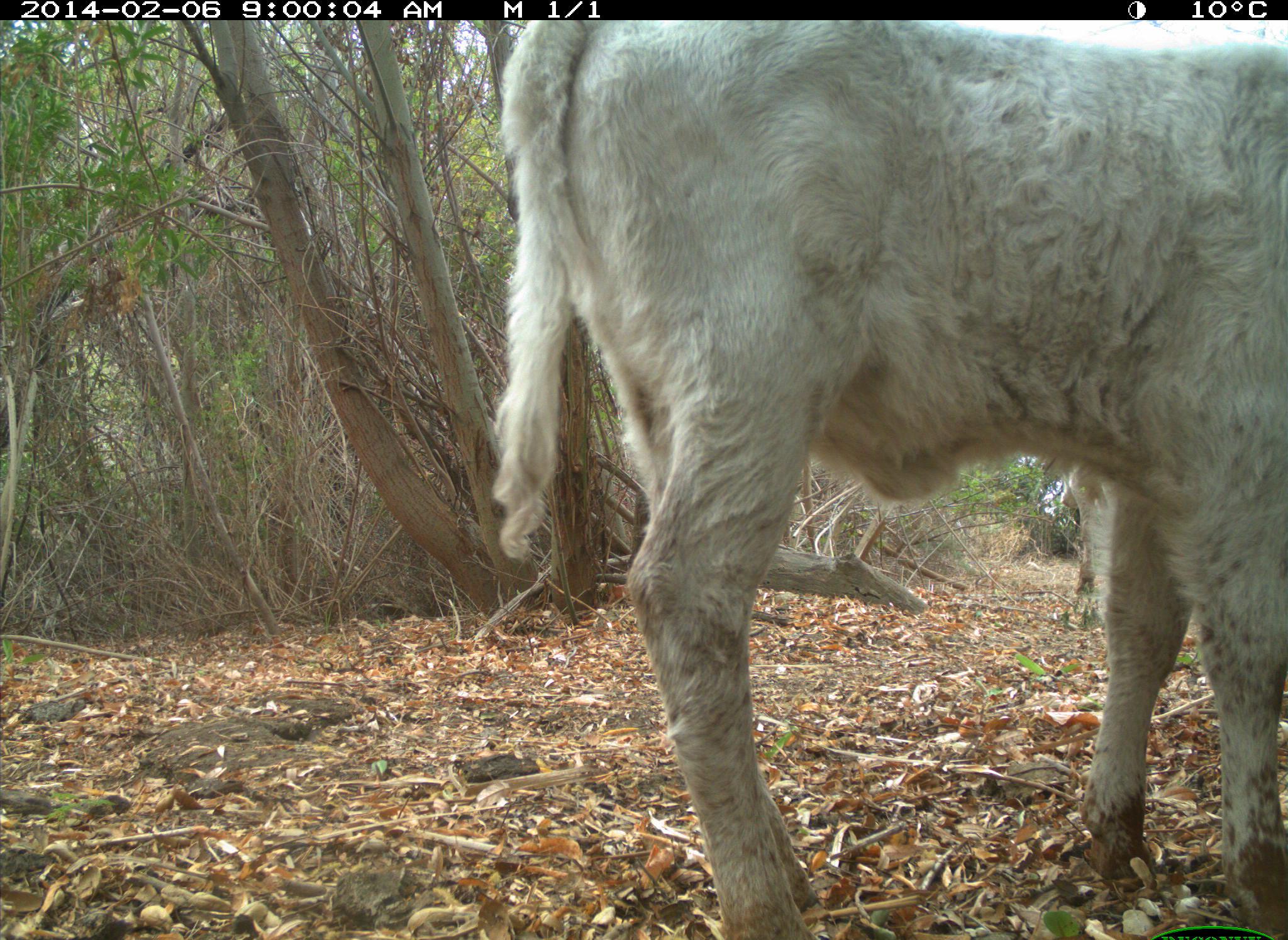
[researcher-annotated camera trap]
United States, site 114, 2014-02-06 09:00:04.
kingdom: Animalia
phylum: Chordata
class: Mammalia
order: Artiodactyla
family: Bovidae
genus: Bos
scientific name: Bos taurus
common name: cow